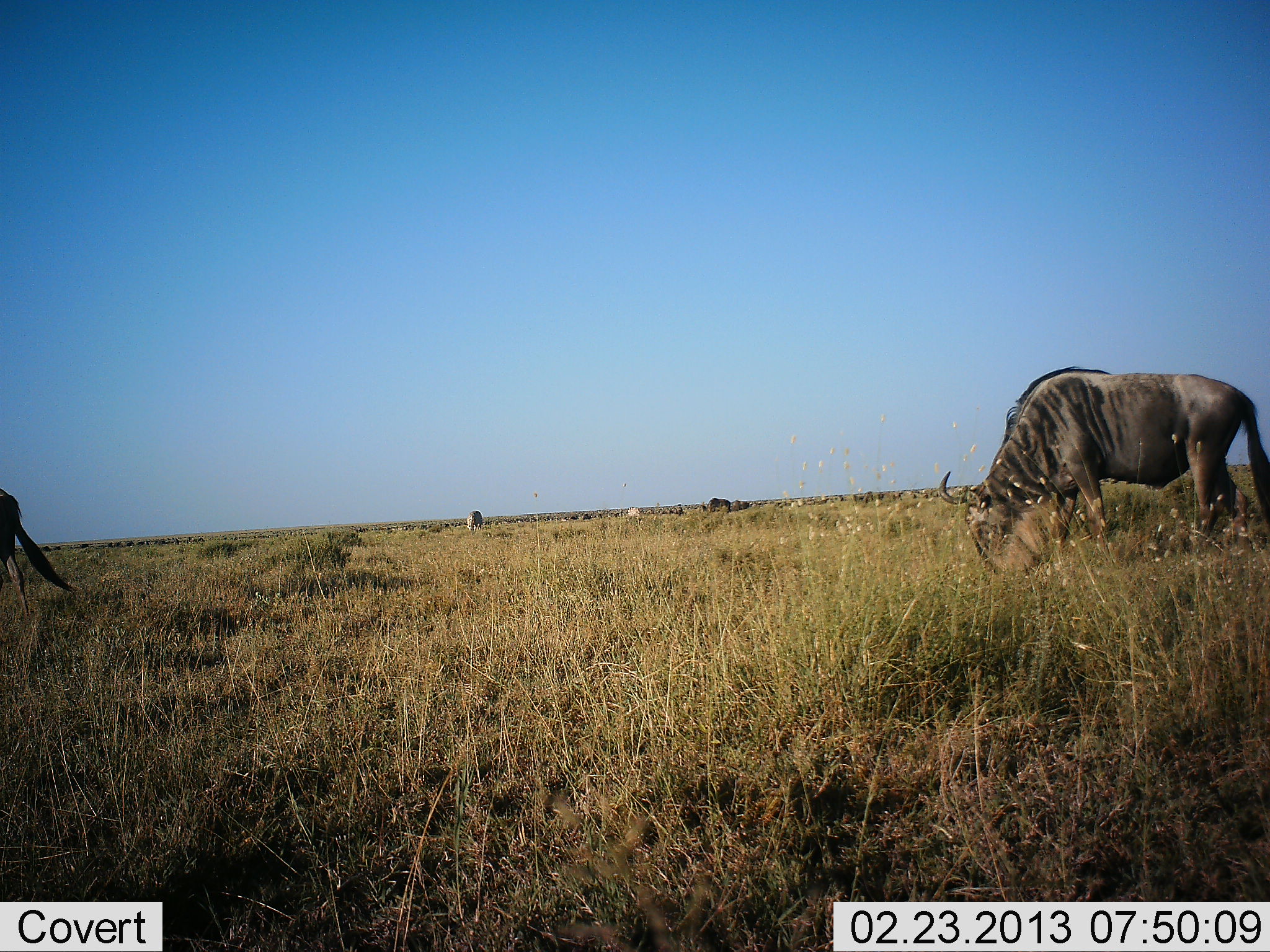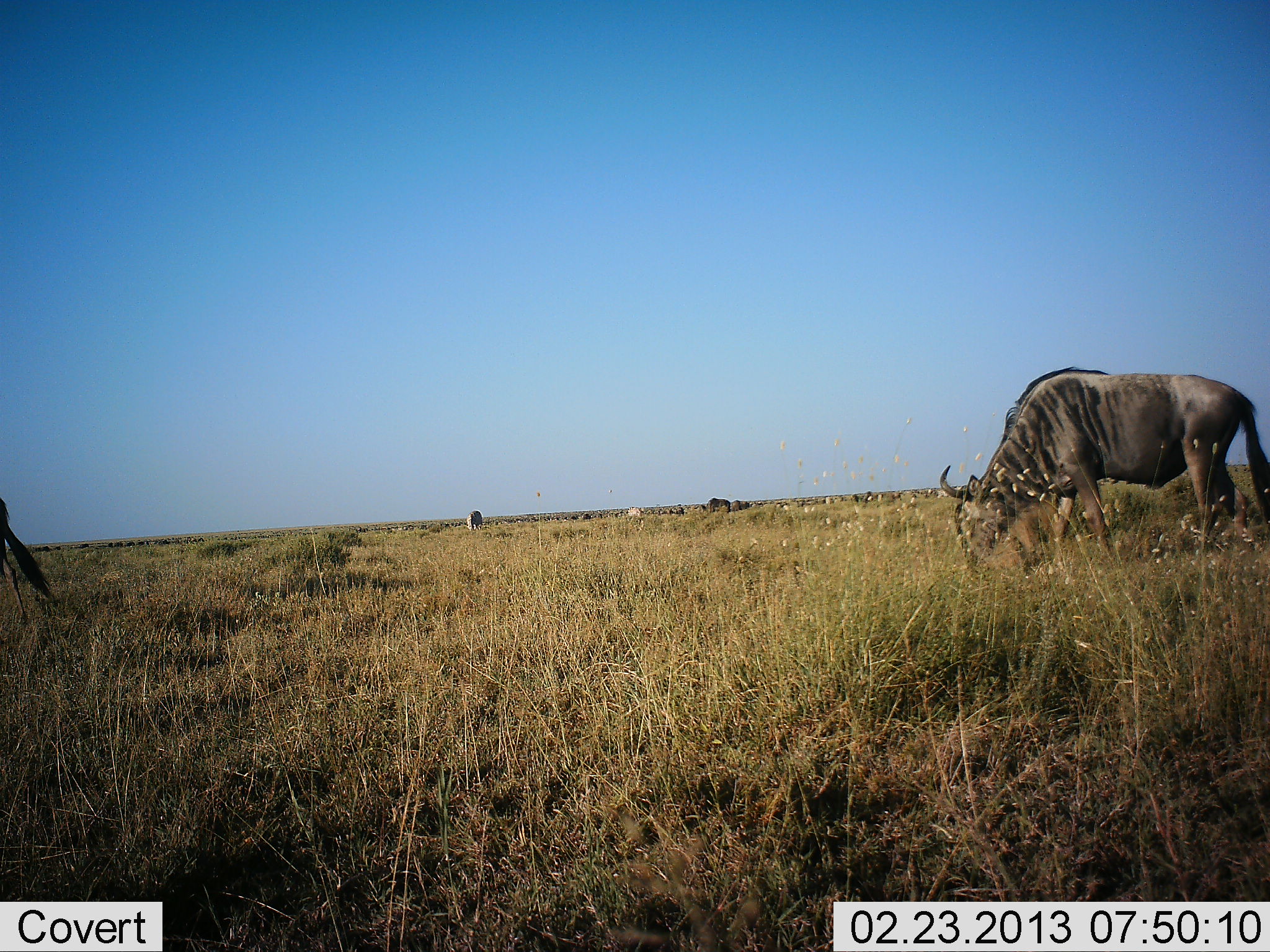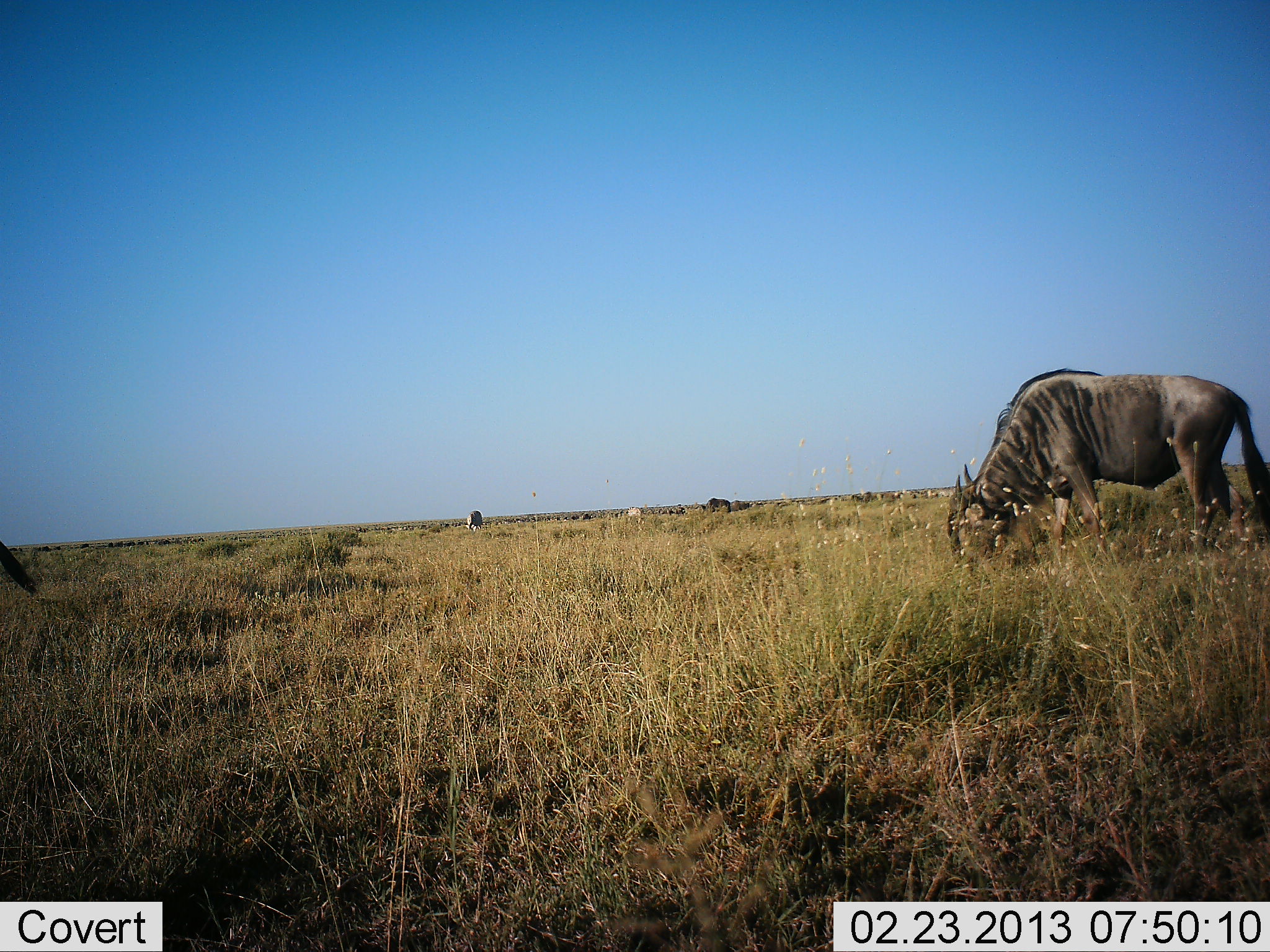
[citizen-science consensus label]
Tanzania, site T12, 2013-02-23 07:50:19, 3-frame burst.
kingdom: Animalia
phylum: Chordata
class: Mammalia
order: Artiodactyla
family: Bovidae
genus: Connochaetes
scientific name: Connochaetes taurinus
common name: blue wildebeest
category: wildebeest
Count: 2.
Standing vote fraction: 32%.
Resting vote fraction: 3%.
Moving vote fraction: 16%.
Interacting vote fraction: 0%.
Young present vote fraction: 0%.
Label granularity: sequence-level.